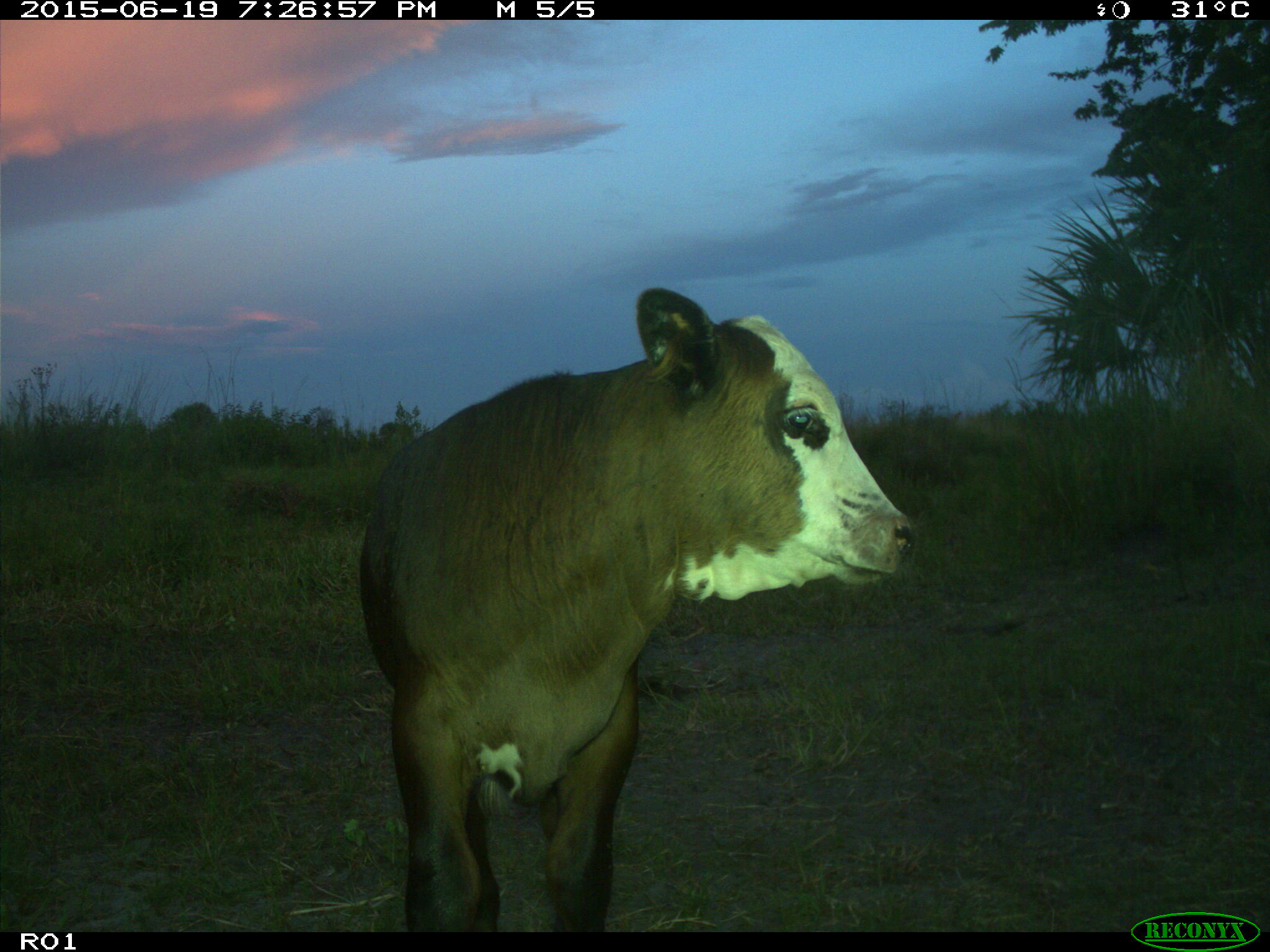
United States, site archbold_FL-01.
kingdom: Animalia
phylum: Chordata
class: Mammalia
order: Artiodactyla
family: Bovidae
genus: Bos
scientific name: Bos taurus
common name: domestic cow